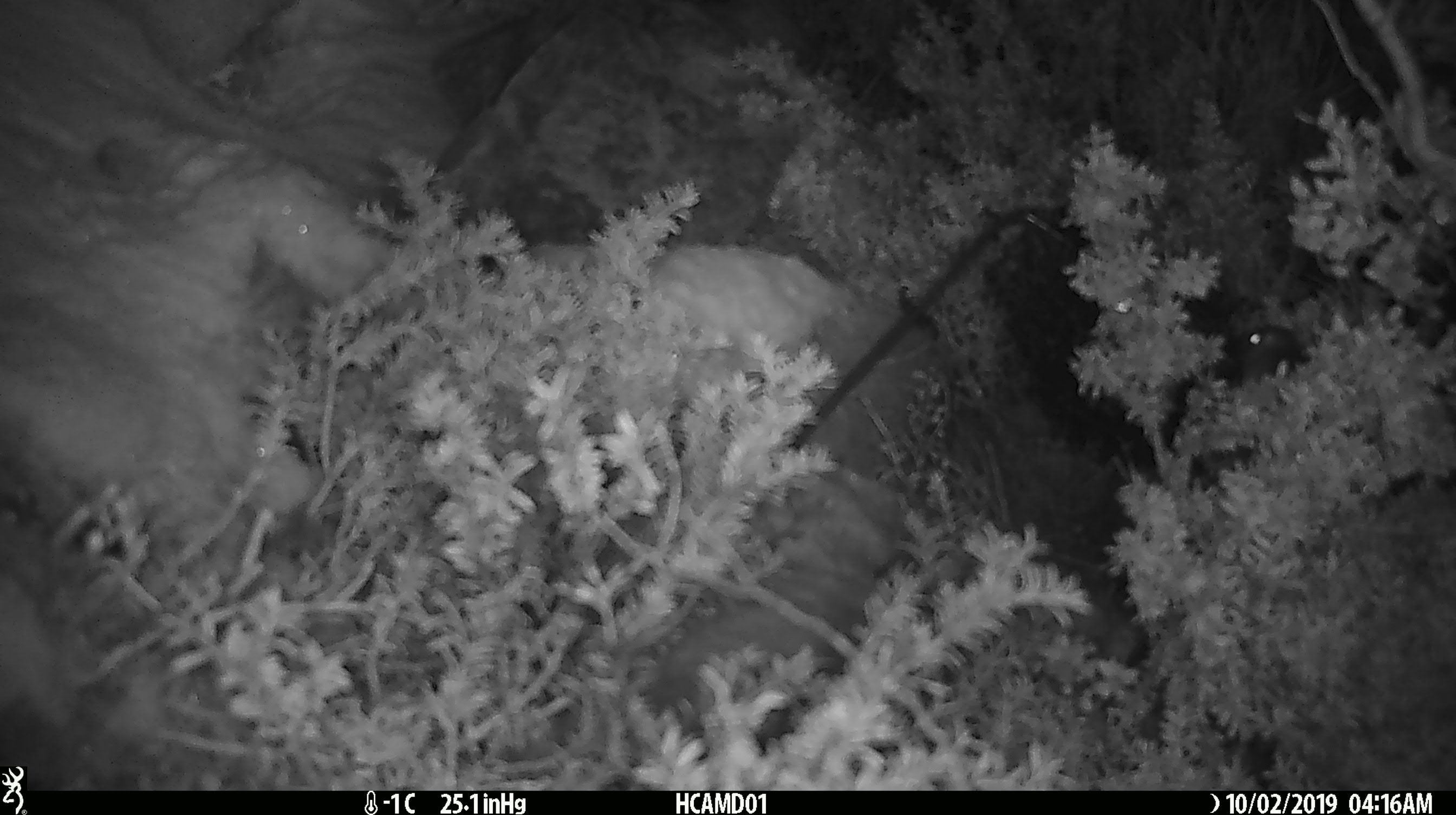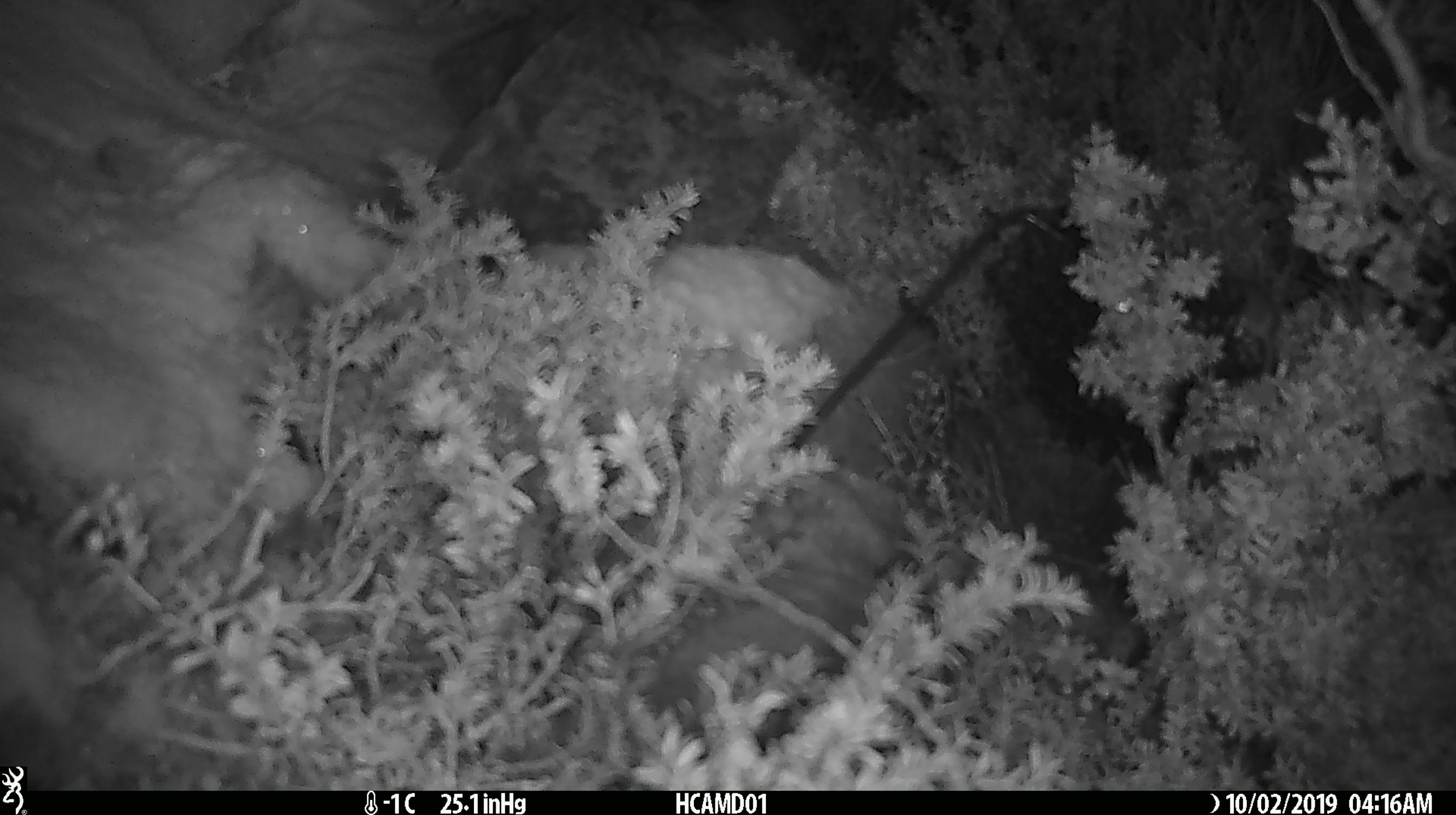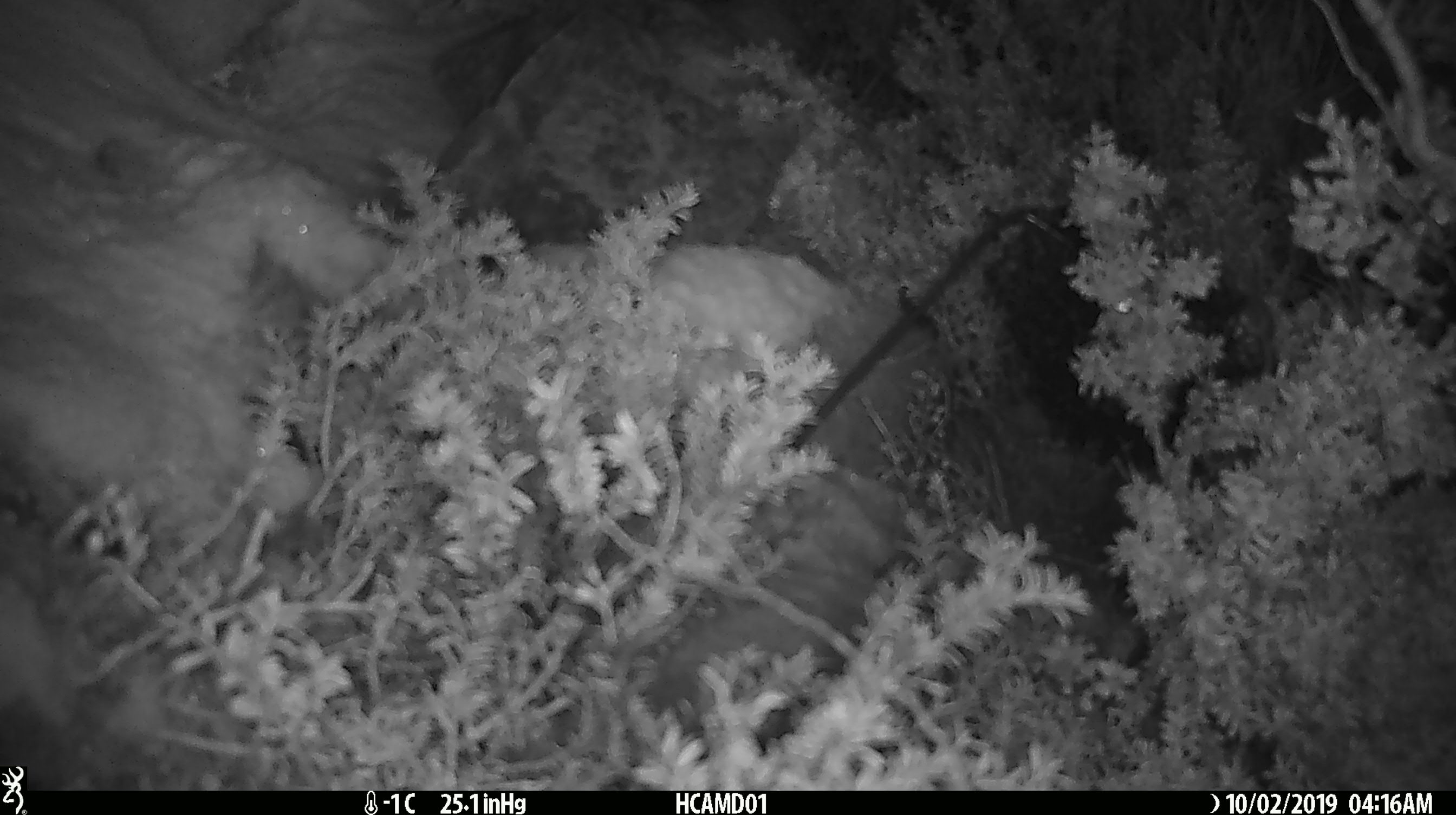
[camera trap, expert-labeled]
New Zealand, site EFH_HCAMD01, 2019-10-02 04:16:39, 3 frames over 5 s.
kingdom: Animalia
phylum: Chordata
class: Mammalia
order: Rodentia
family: Muridae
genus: Mus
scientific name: Mus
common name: mouse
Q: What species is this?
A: Mouse (Mus).